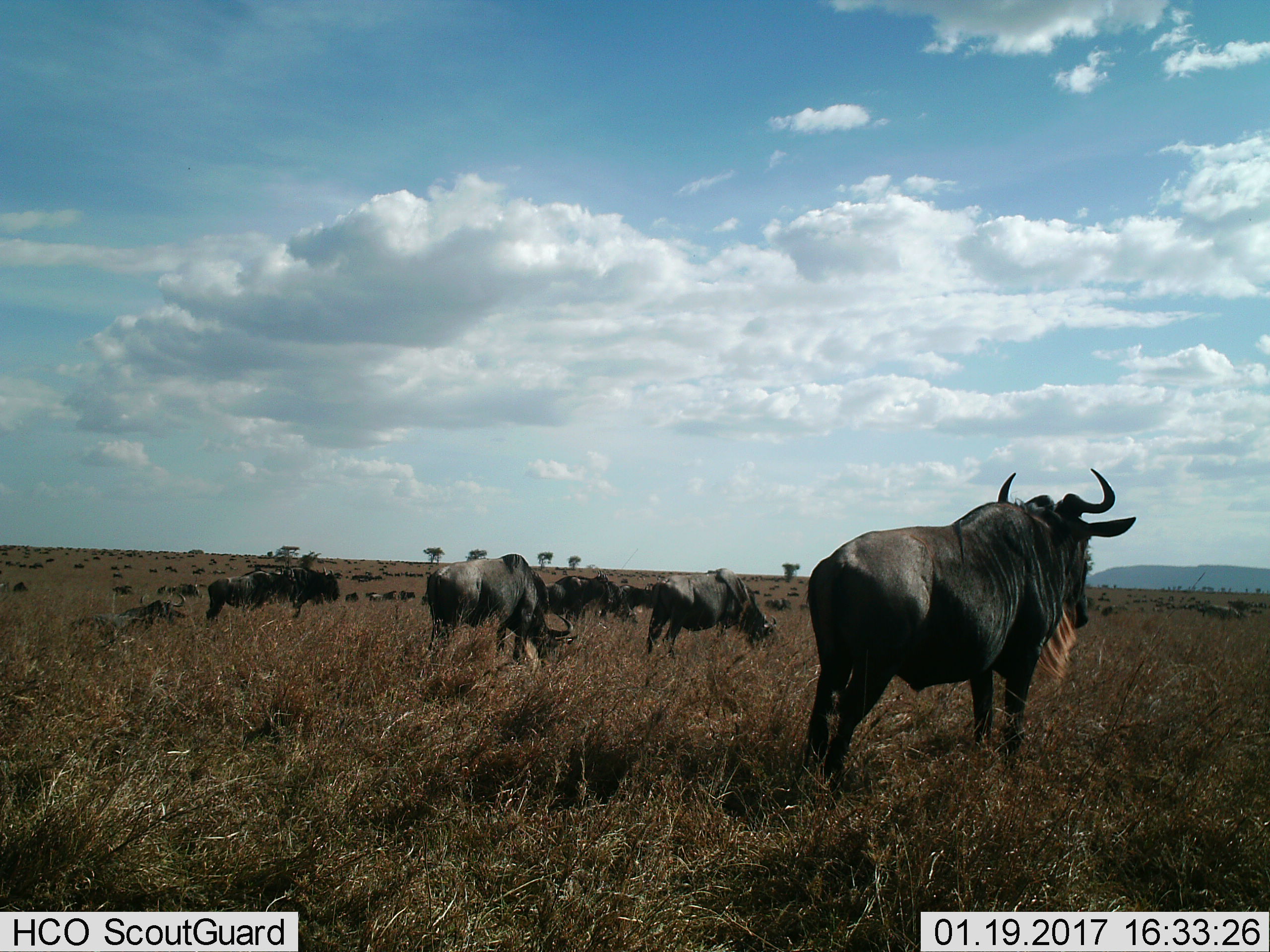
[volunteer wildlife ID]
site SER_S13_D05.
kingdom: Animalia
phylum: Chordata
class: Mammalia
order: Artiodactyla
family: Bovidae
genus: Connochaetes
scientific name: Connochaetes taurinus taurinus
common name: blue wildebeest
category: wildebeestblue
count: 51+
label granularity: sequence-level